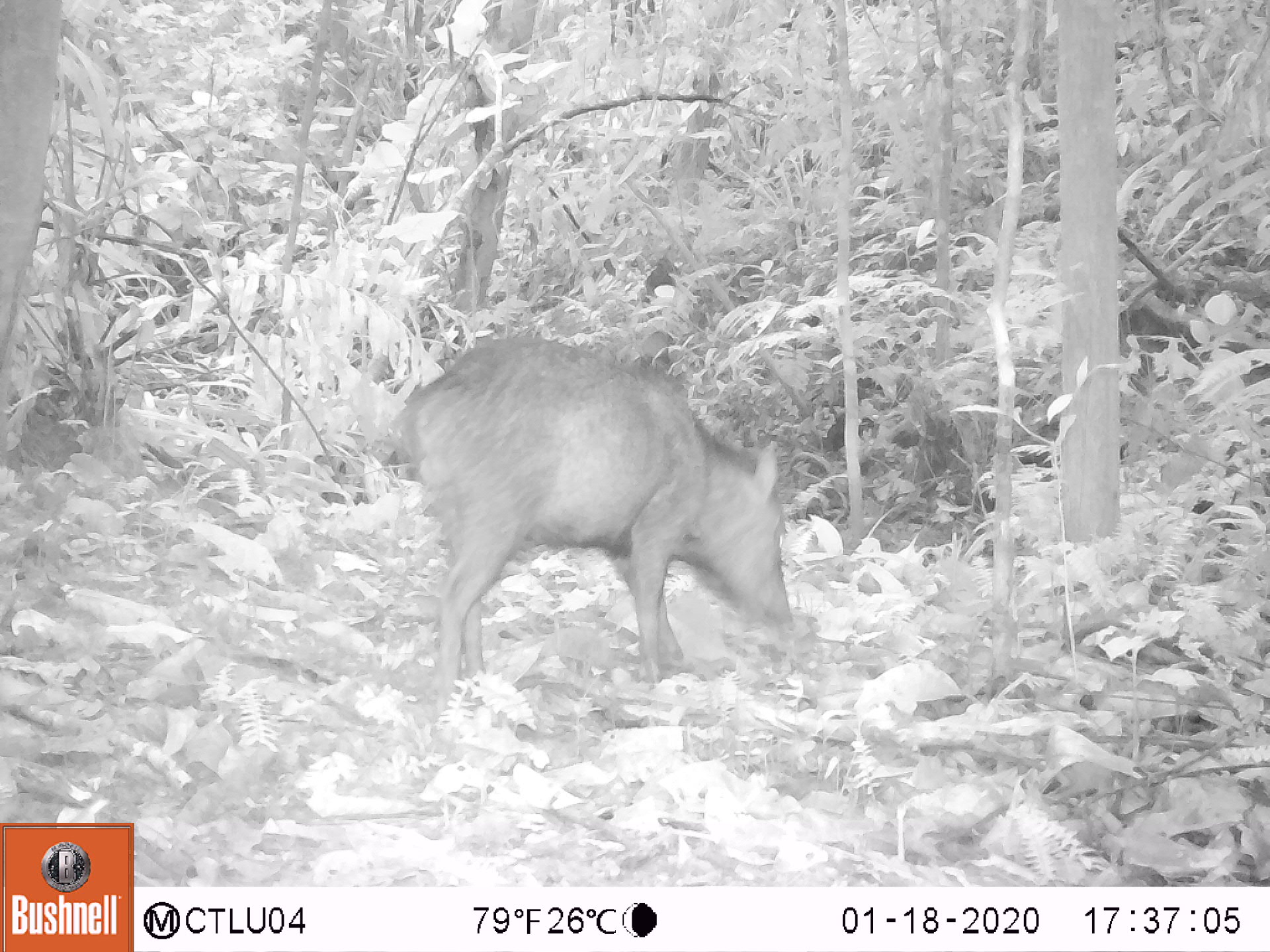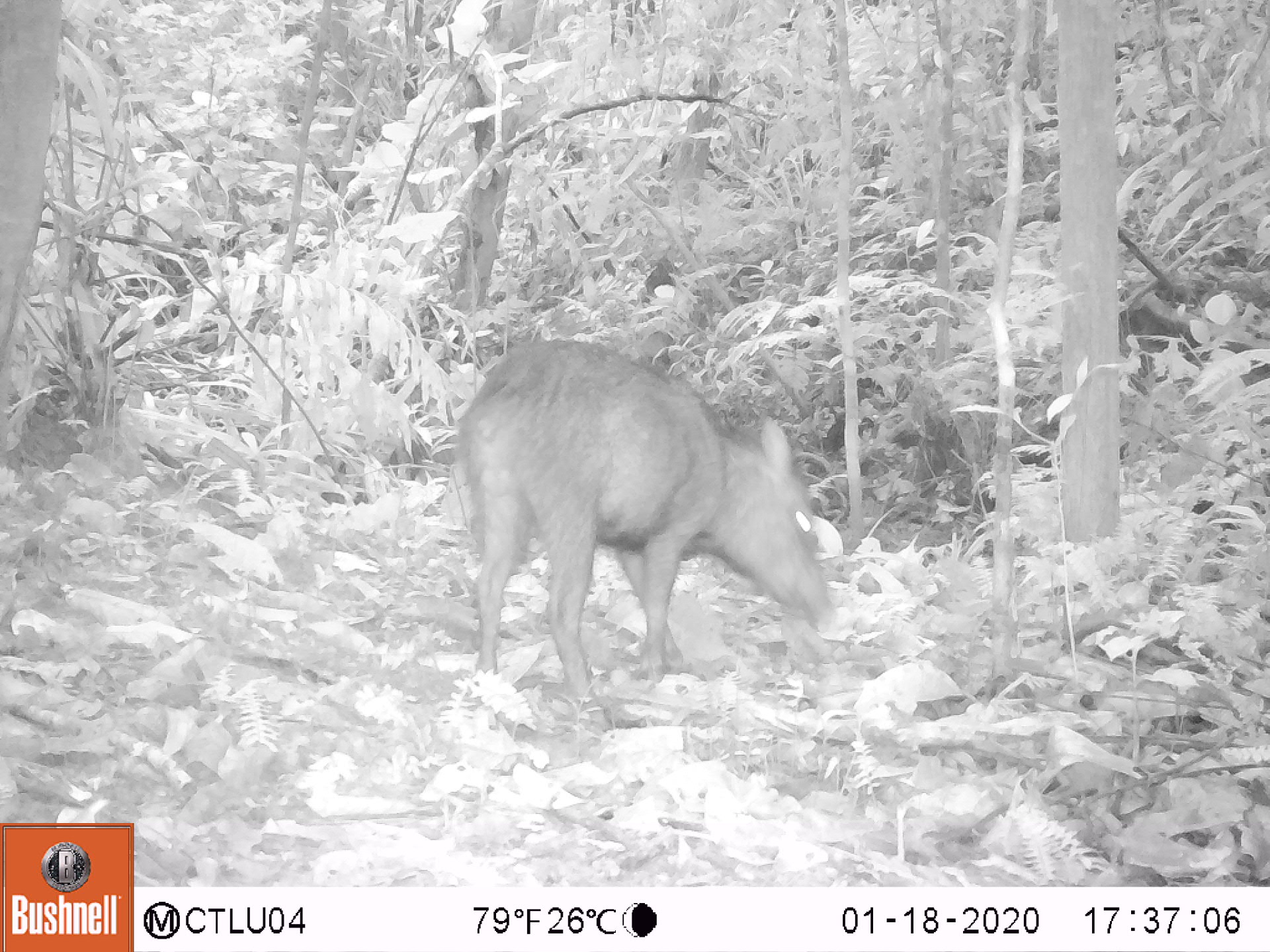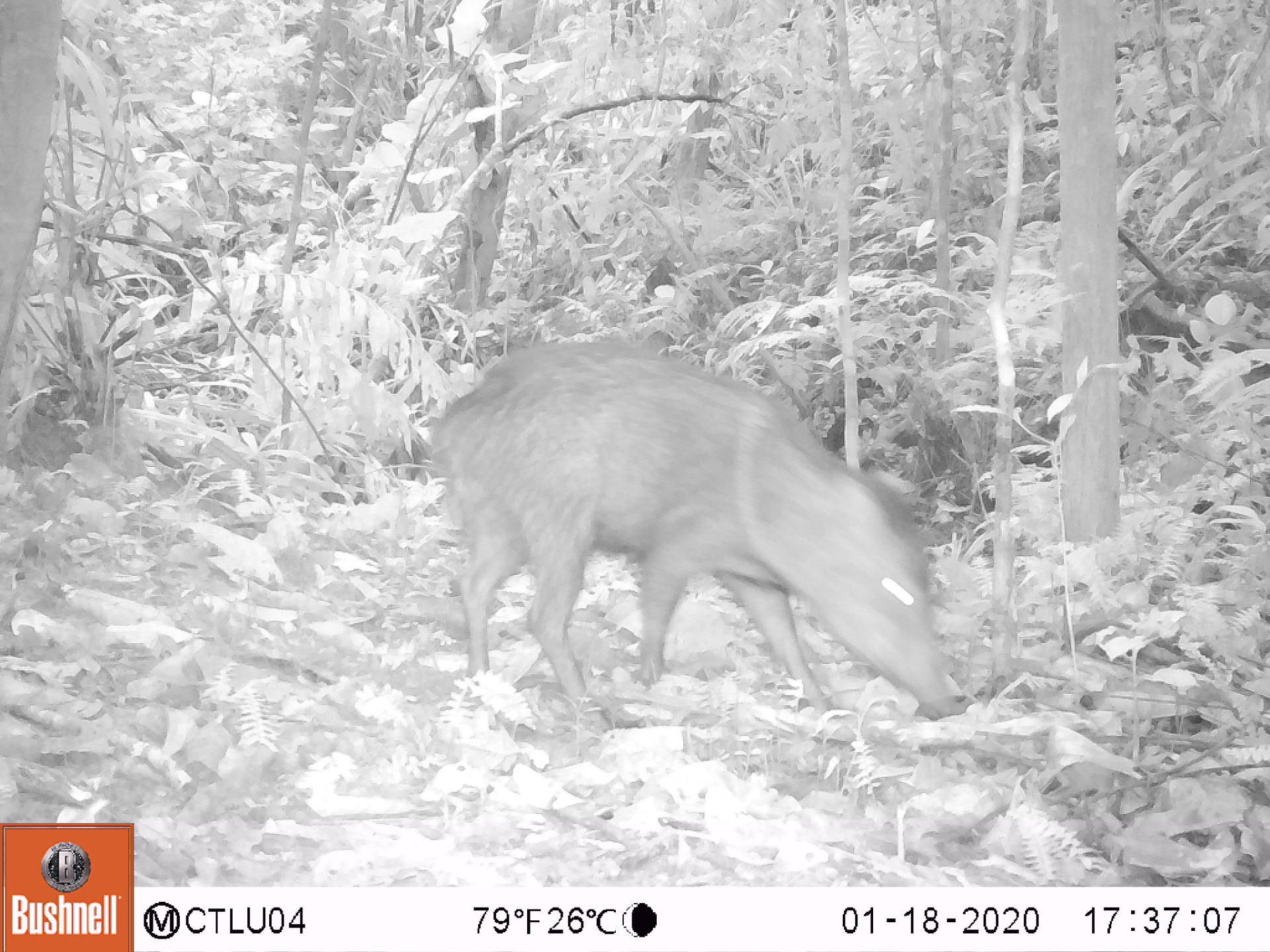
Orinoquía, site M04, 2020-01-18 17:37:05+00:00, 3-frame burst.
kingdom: Animalia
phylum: Chordata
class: Mammalia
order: Artiodactyla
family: Tayassuidae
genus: Pecari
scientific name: Pecari tajacu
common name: collared peccary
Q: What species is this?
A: Collared peccary (Pecari tajacu).